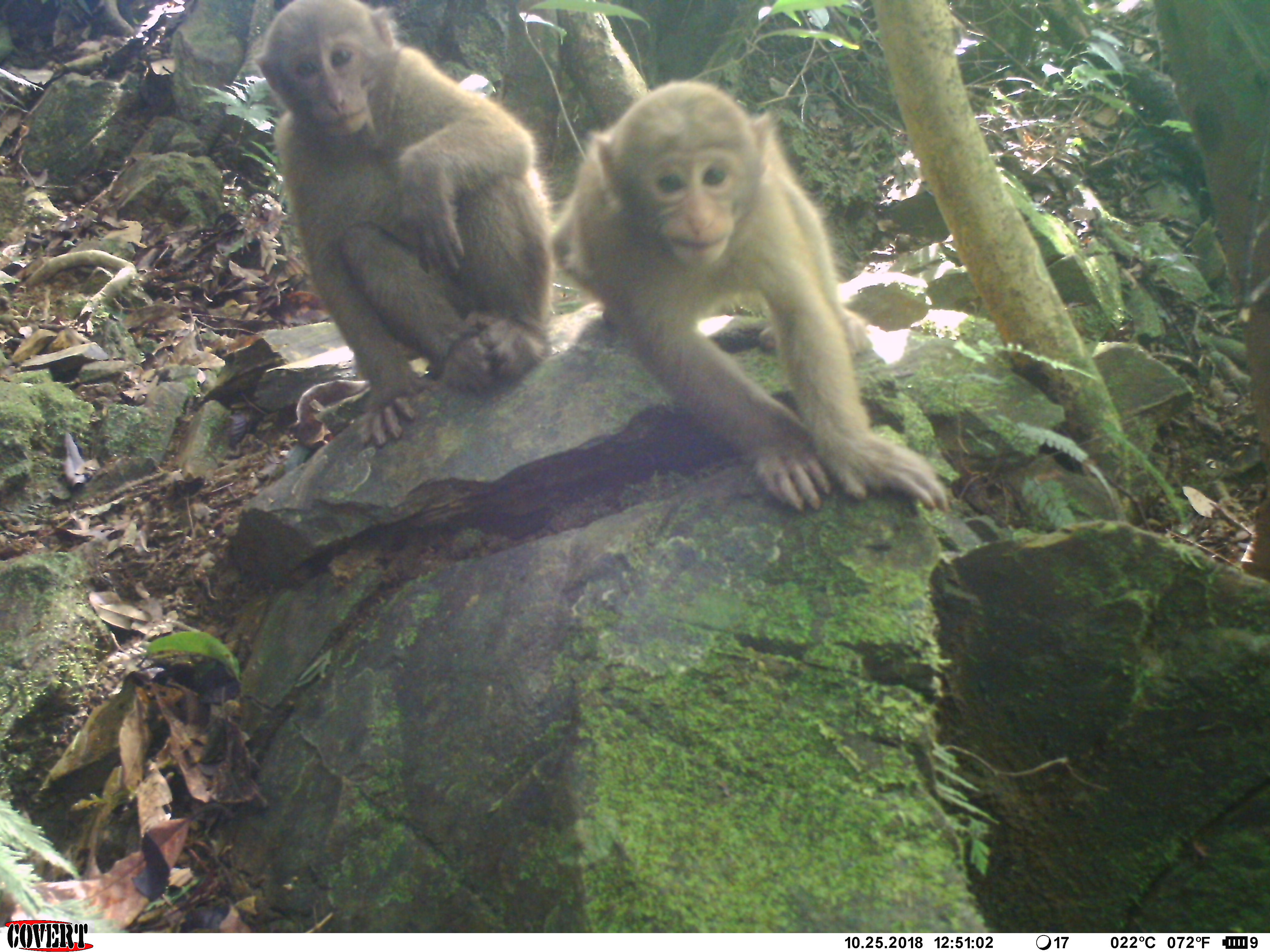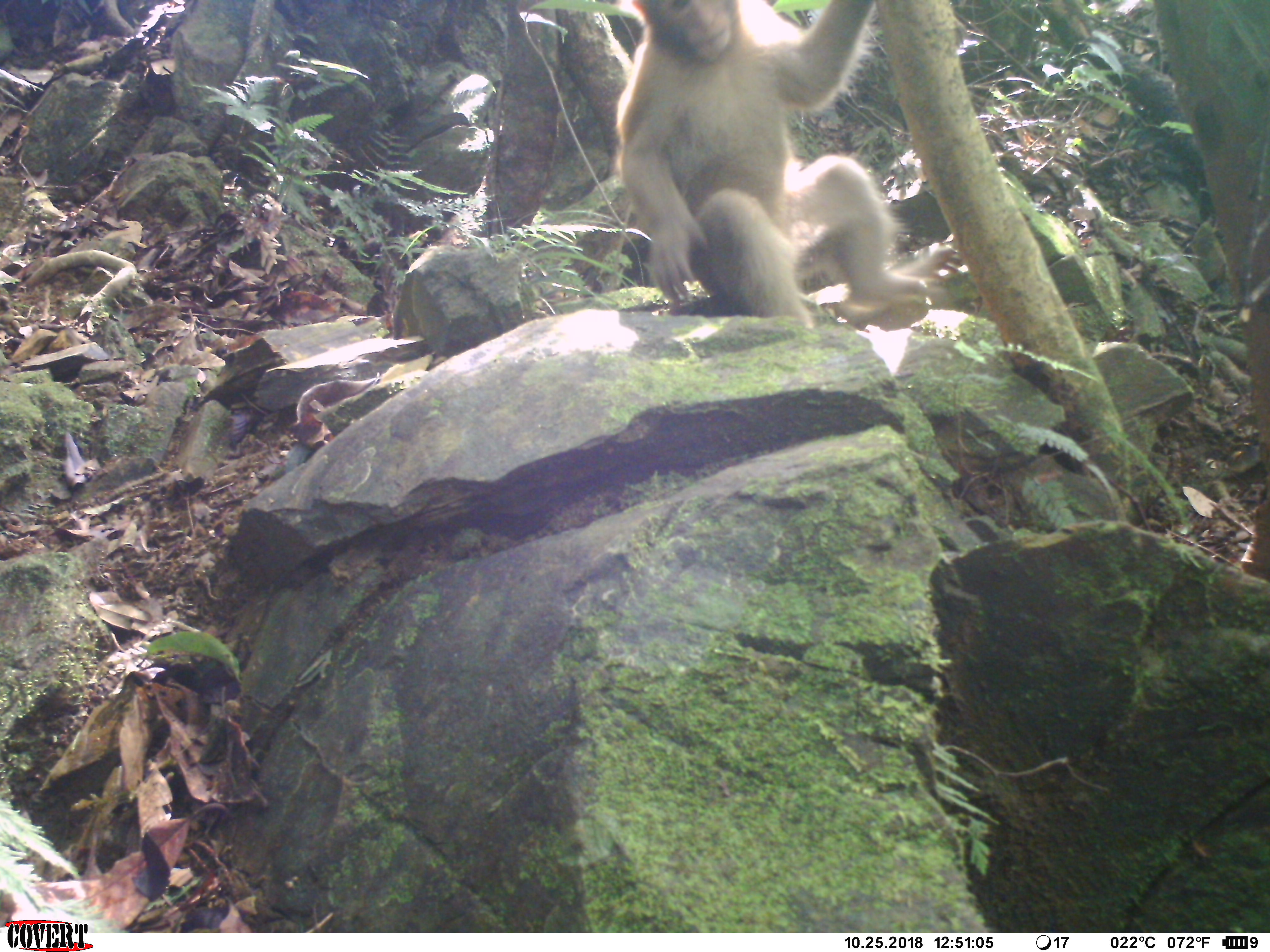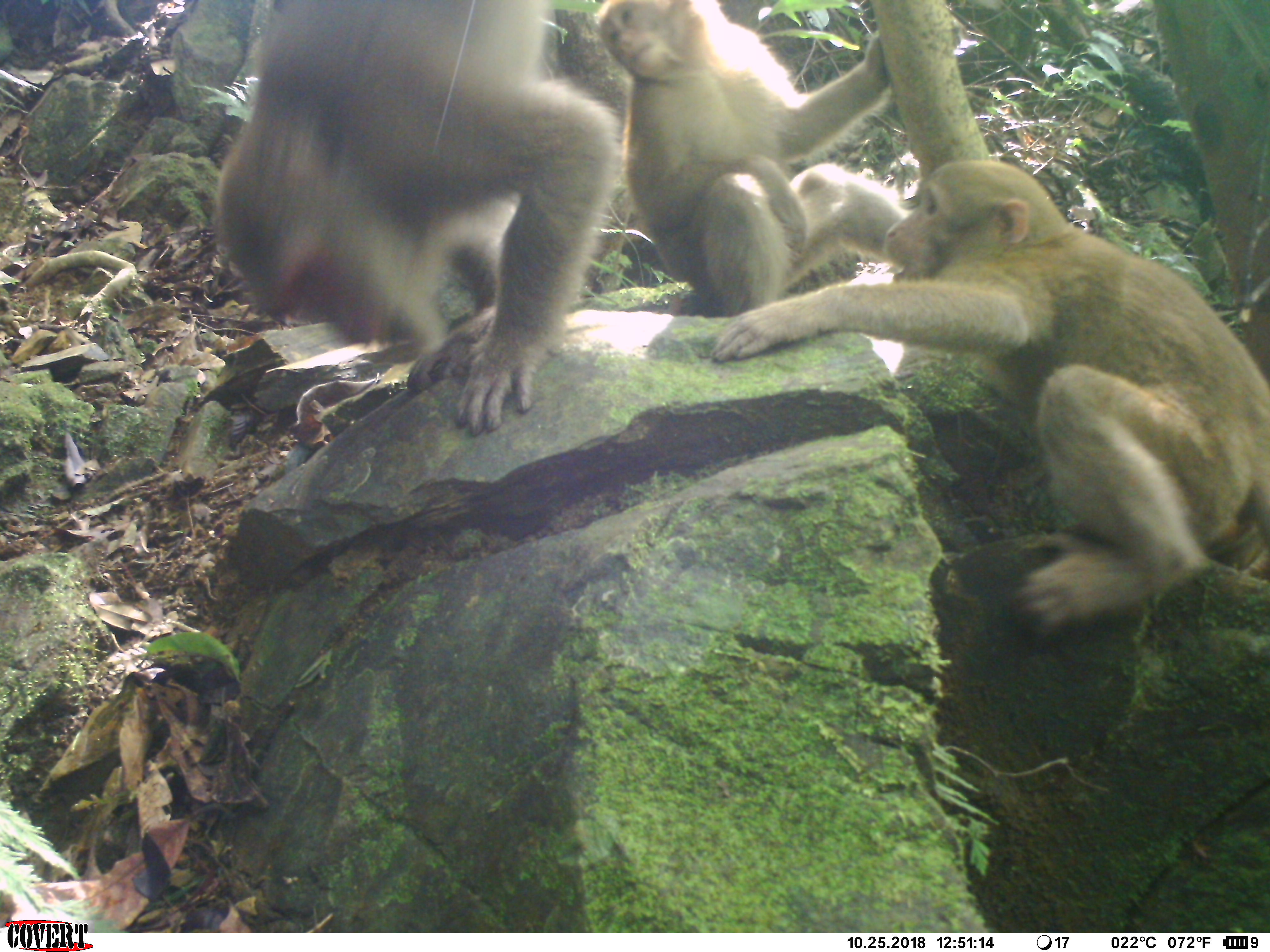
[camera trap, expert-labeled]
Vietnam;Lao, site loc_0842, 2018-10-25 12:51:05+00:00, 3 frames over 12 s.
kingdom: Animalia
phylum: Chordata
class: Mammalia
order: Primates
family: Cercopithecidae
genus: Macaca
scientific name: Macaca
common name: macaque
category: macaque not stump tailed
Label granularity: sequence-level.